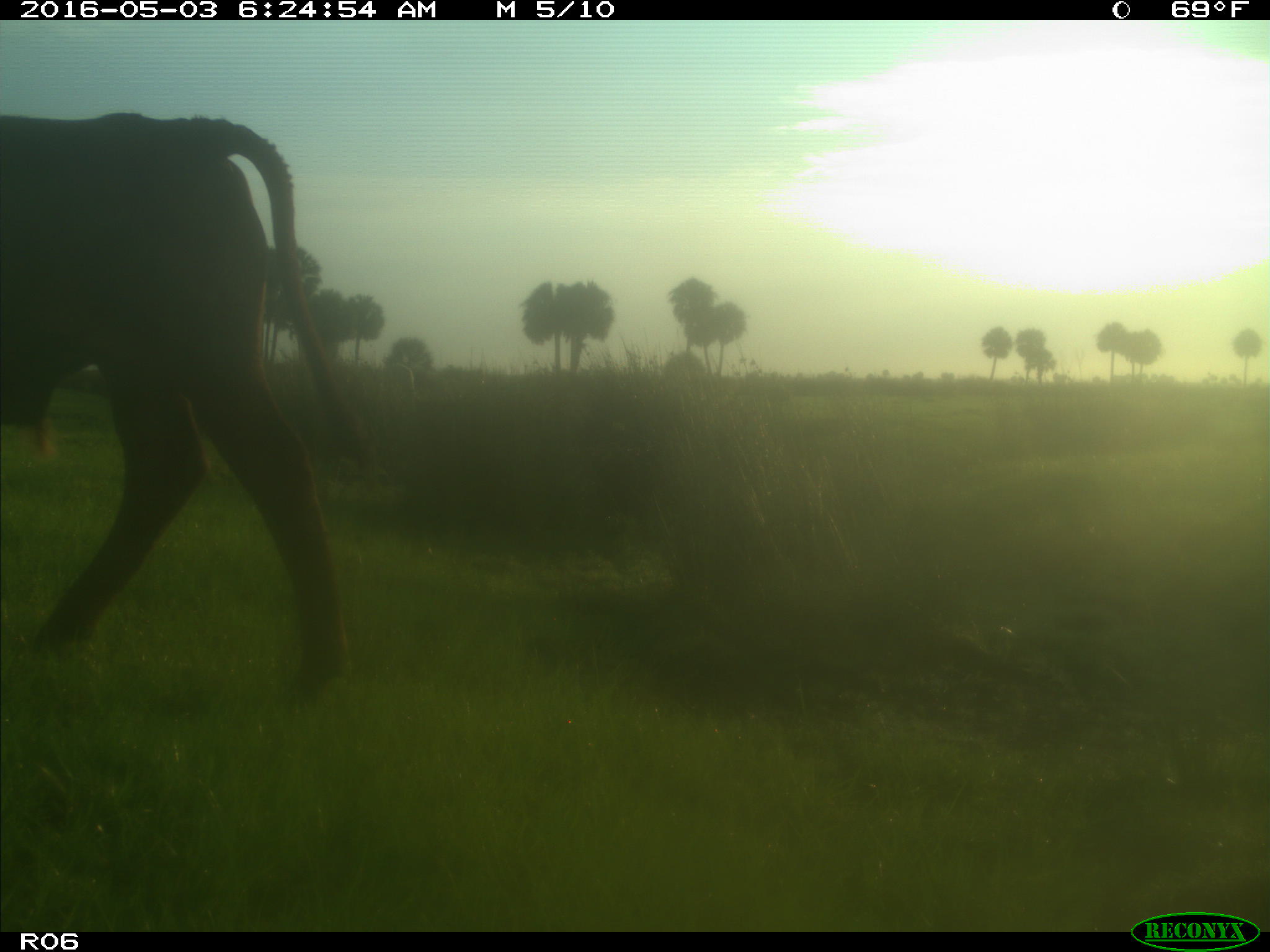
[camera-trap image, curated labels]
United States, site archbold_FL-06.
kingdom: Animalia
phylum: Chordata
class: Mammalia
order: Artiodactyla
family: Bovidae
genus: Bos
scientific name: Bos taurus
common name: domestic cow